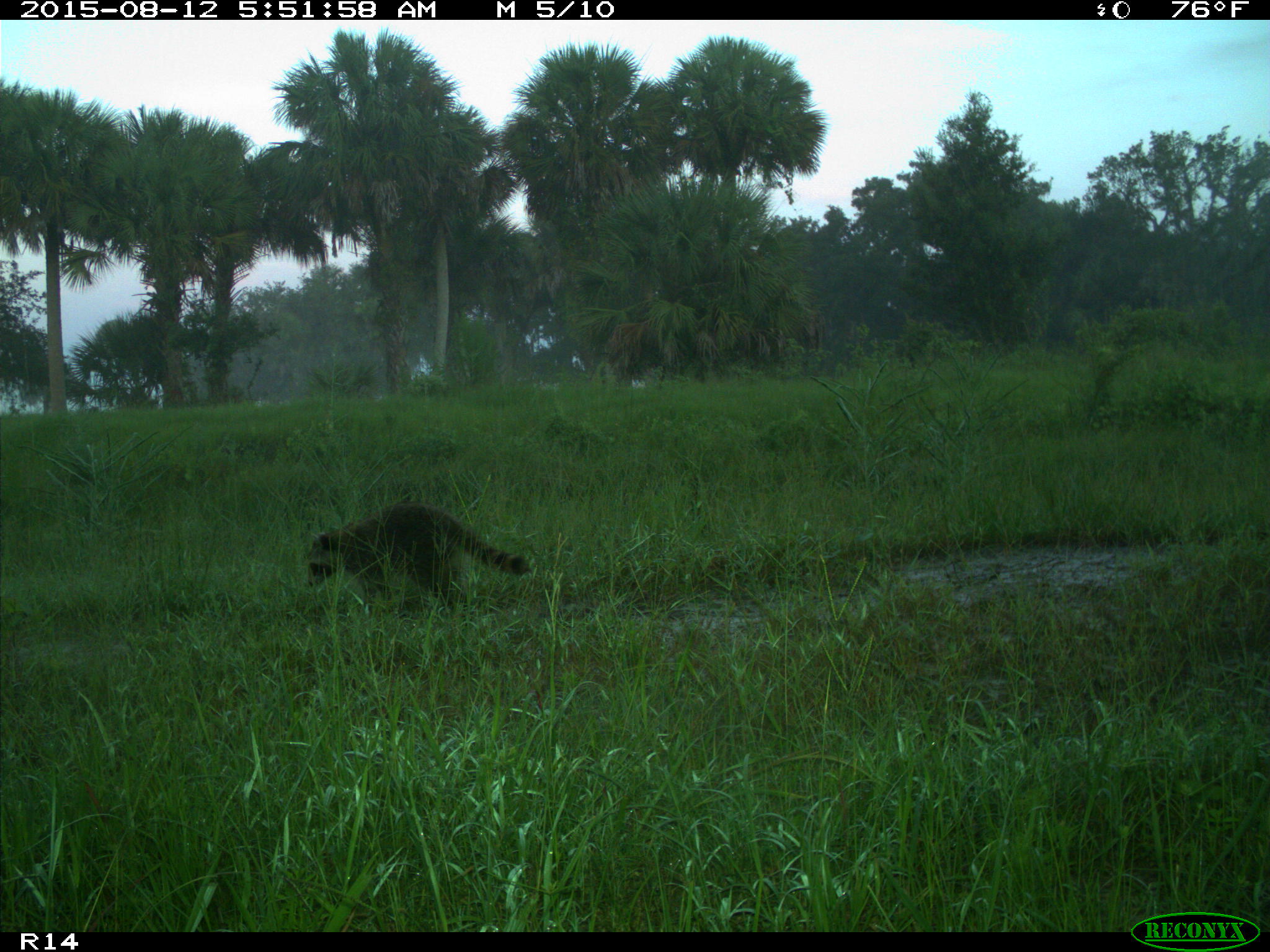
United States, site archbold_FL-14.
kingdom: Animalia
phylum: Chordata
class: Mammalia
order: Carnivora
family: Procyonidae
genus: Procyon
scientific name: Procyon lotor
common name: common raccoon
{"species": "Procyon lotor (common raccoon)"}